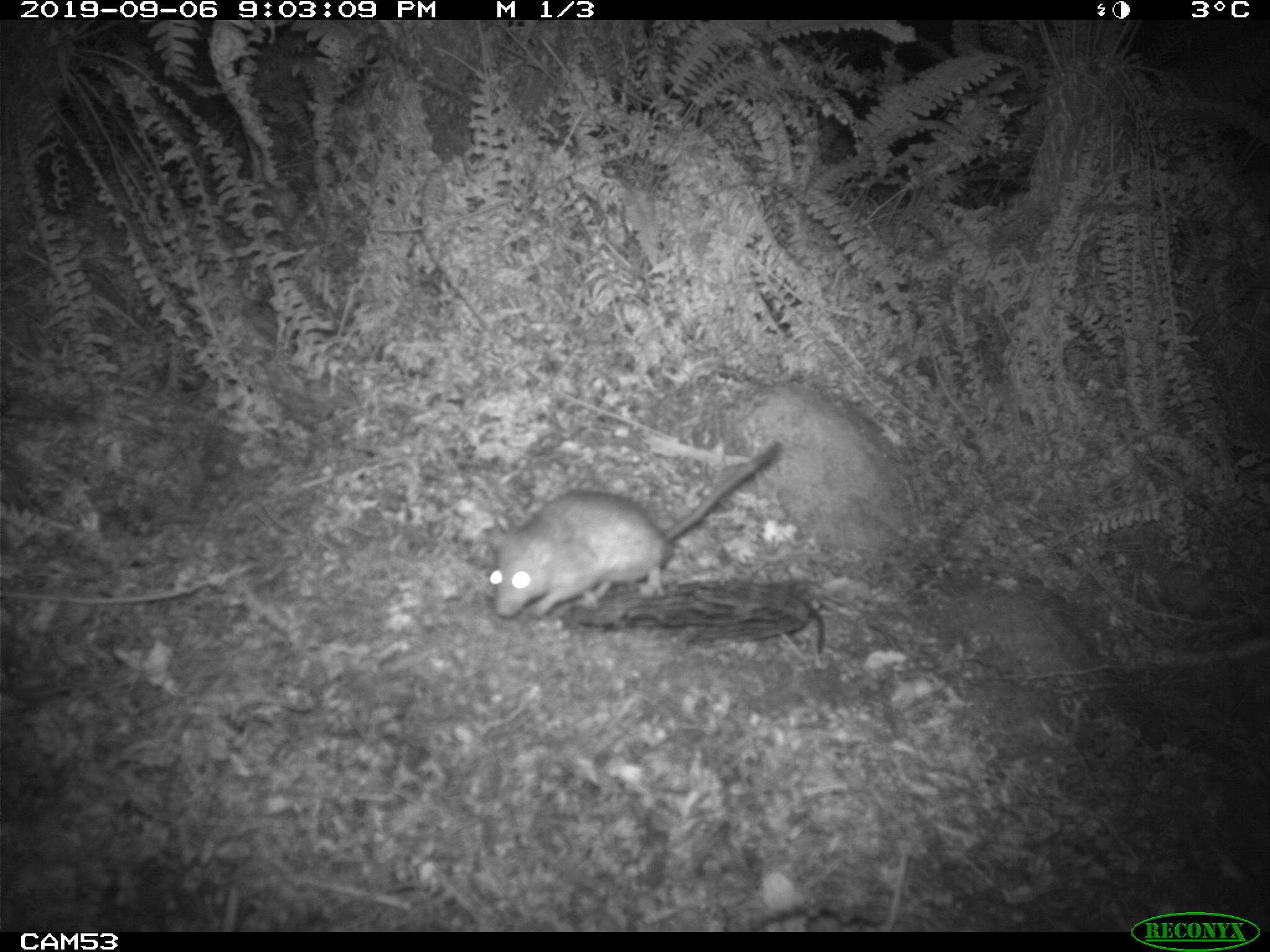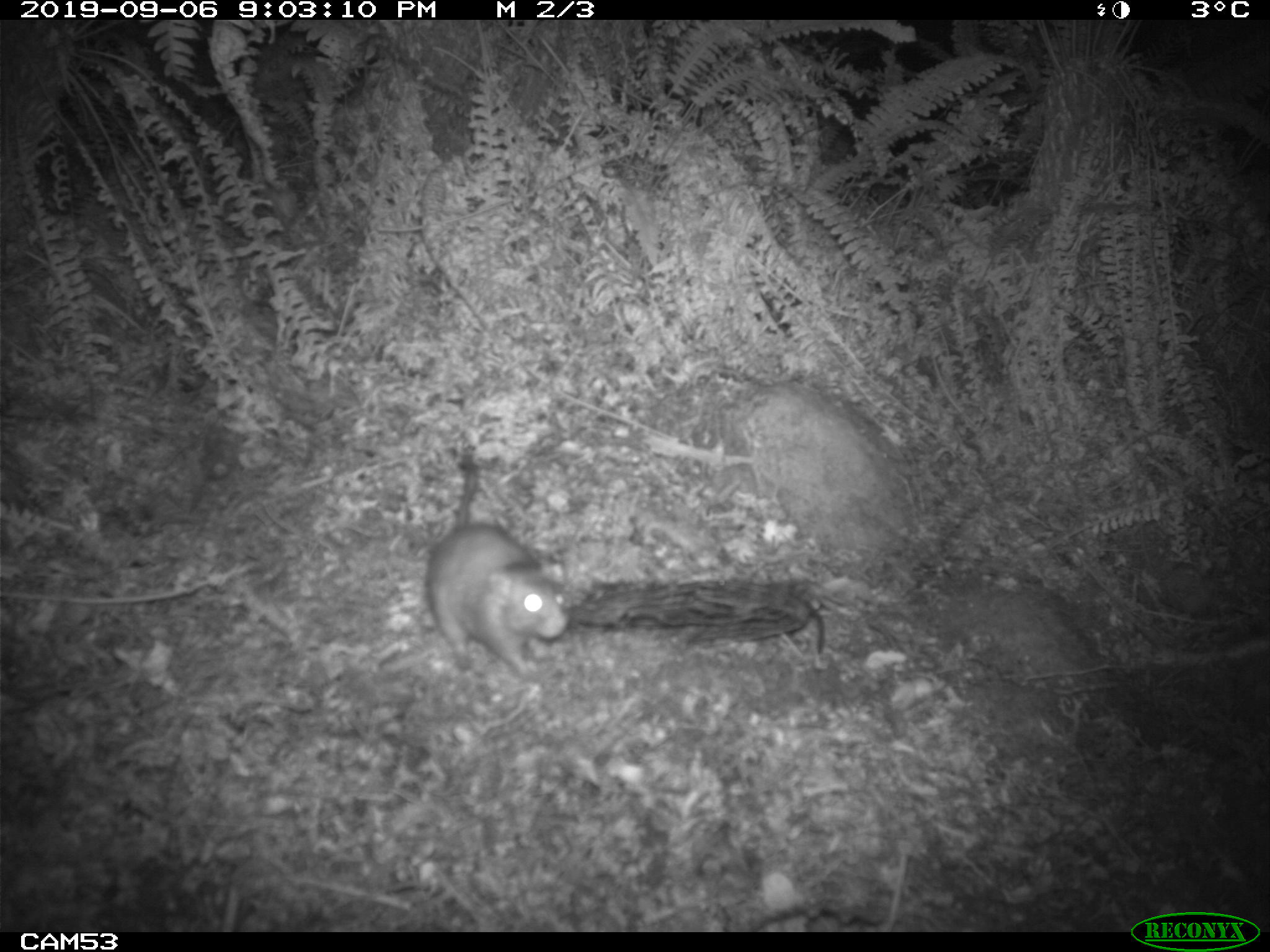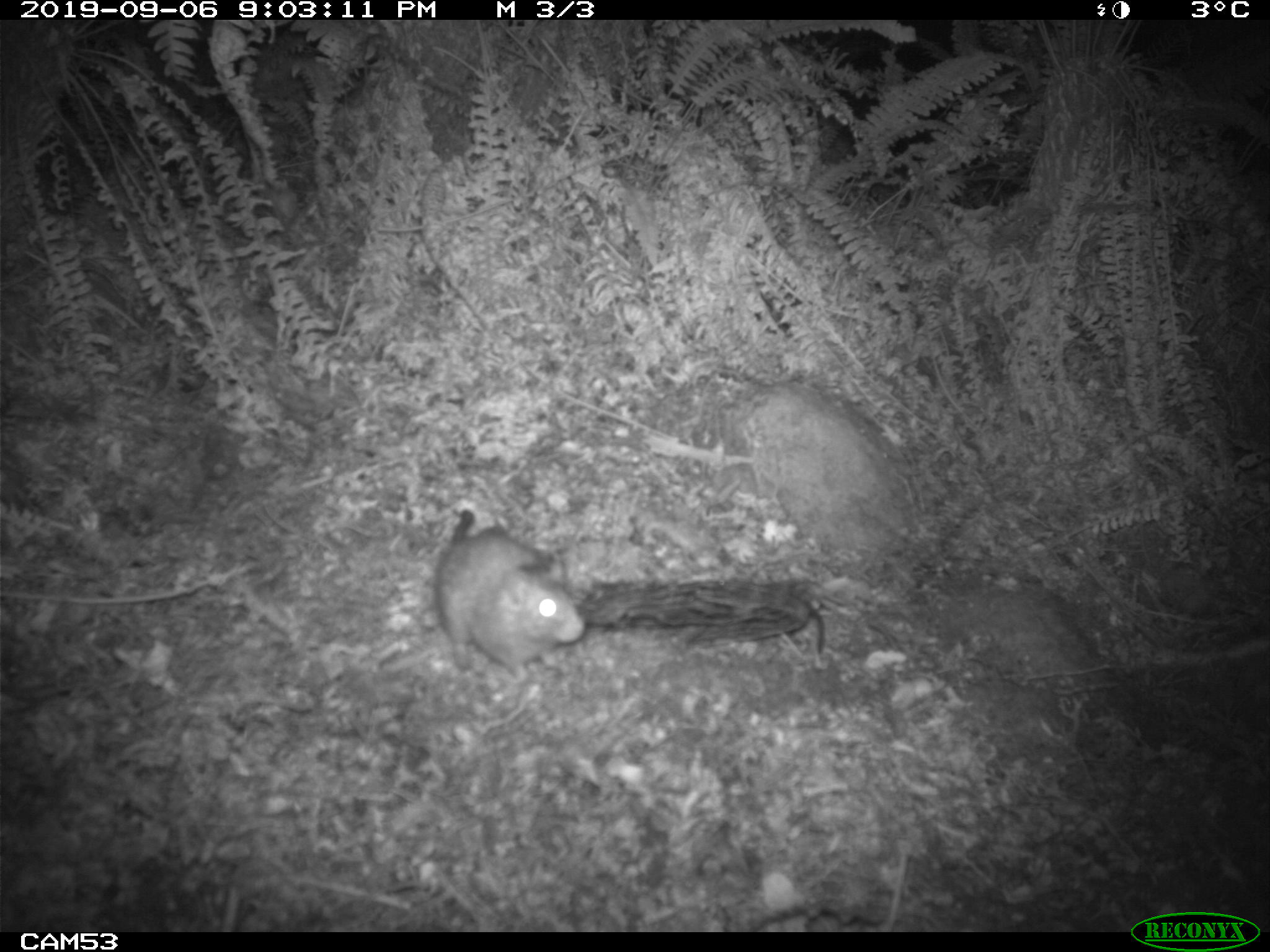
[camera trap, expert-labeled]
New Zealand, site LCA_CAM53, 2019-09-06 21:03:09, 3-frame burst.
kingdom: Animalia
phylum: Chordata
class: Mammalia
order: Rodentia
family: Muridae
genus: Rattus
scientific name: Rattus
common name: rat